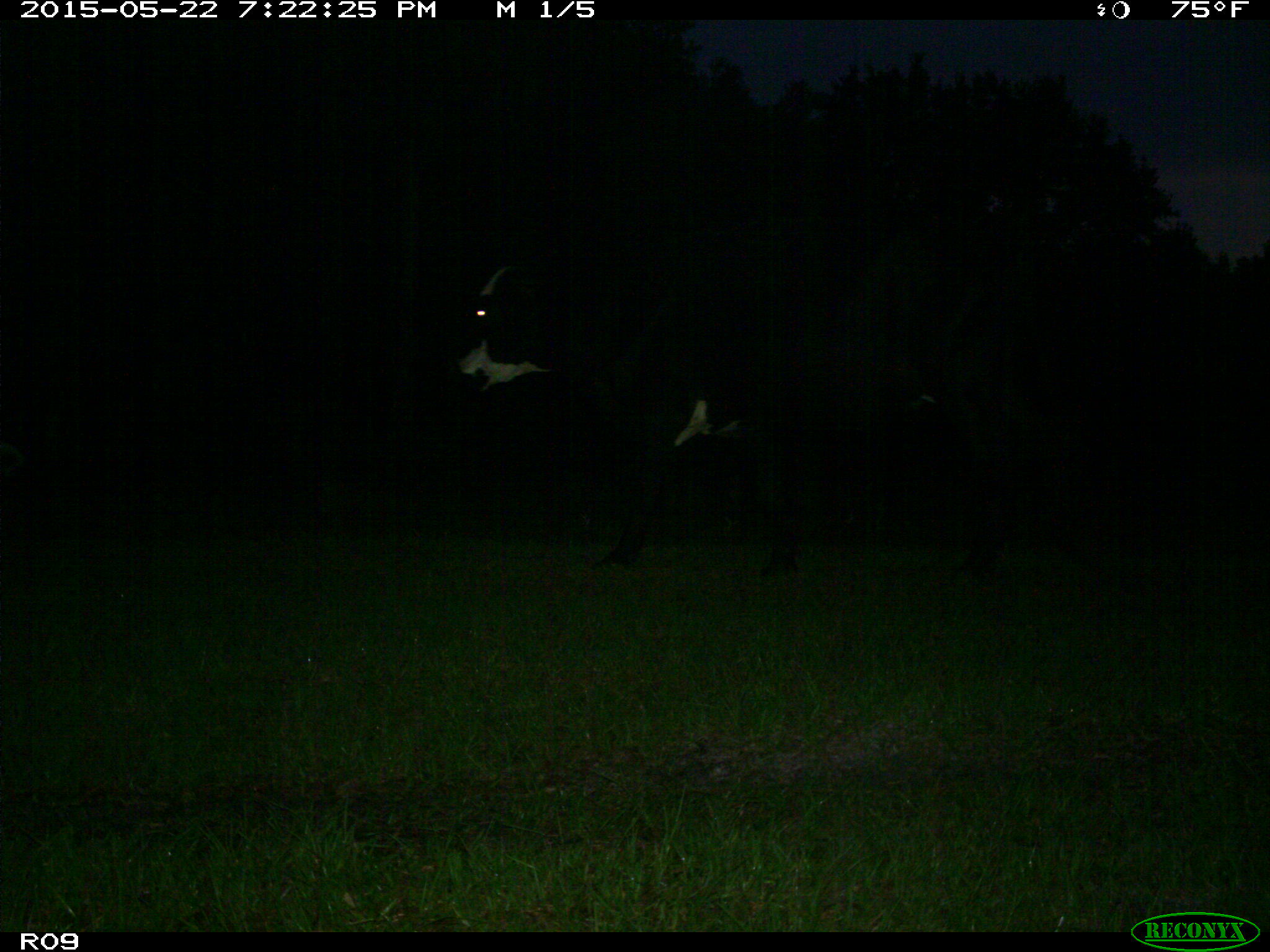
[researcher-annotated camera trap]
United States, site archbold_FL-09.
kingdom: Animalia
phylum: Chordata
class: Mammalia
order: Artiodactyla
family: Bovidae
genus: Bos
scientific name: Bos taurus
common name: domestic cow